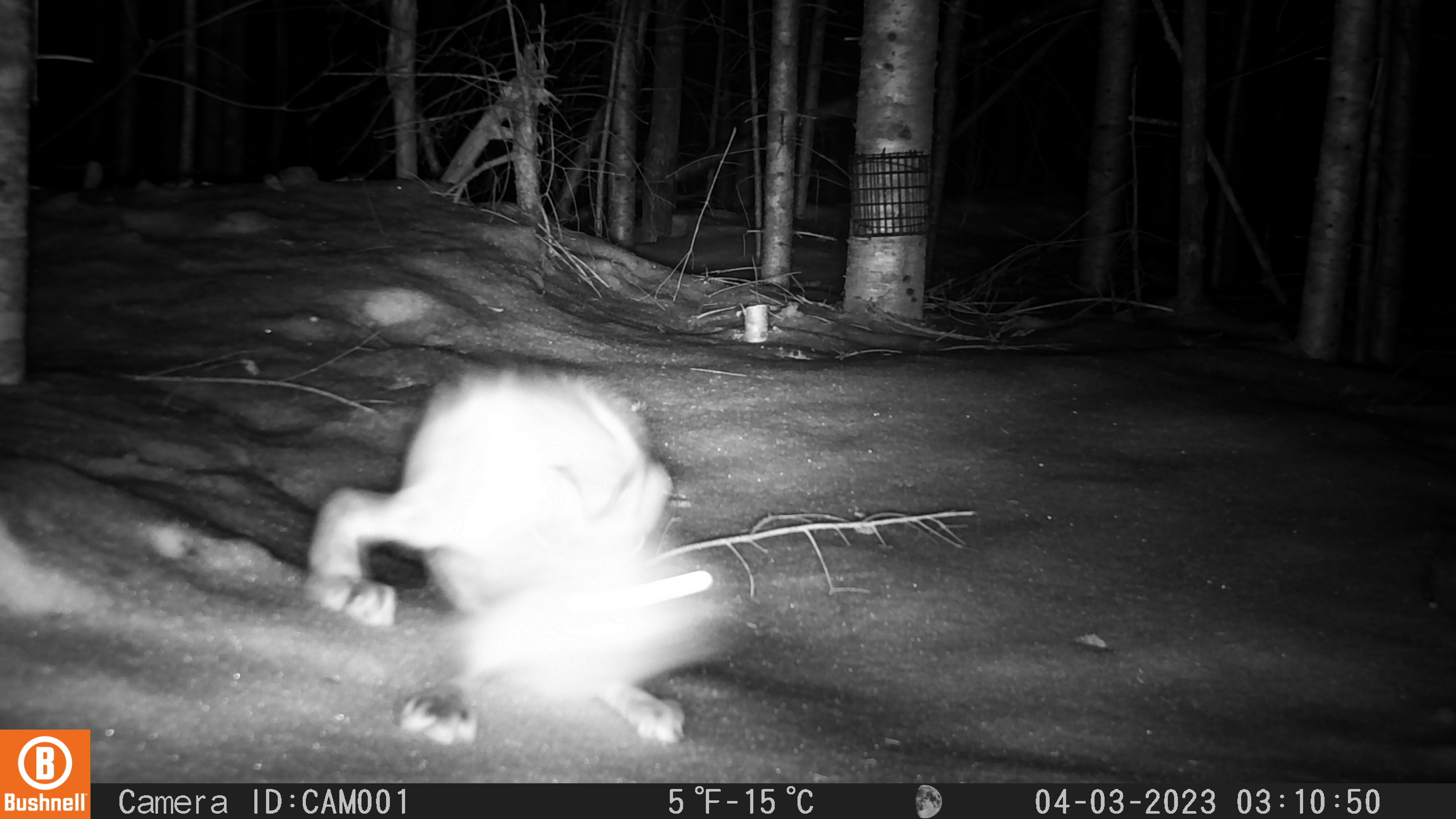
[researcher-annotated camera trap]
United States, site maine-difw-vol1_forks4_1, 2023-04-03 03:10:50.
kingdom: Animalia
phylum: Chordata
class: Mammalia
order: Lagomorpha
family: Leporidae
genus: Lepus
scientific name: Lepus americanus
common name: snowshoe hare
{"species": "snowshoe hare (Lepus americanus)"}